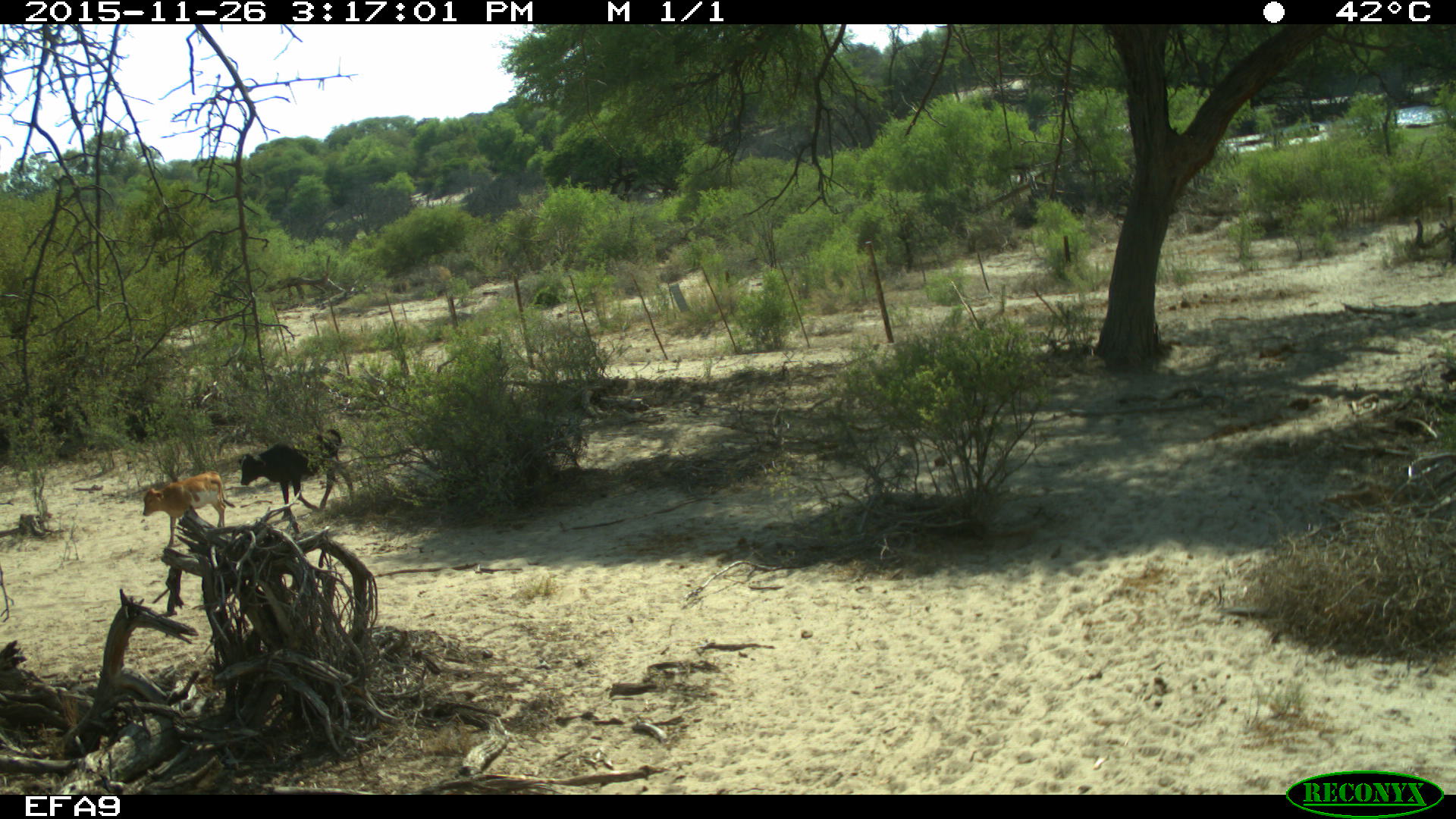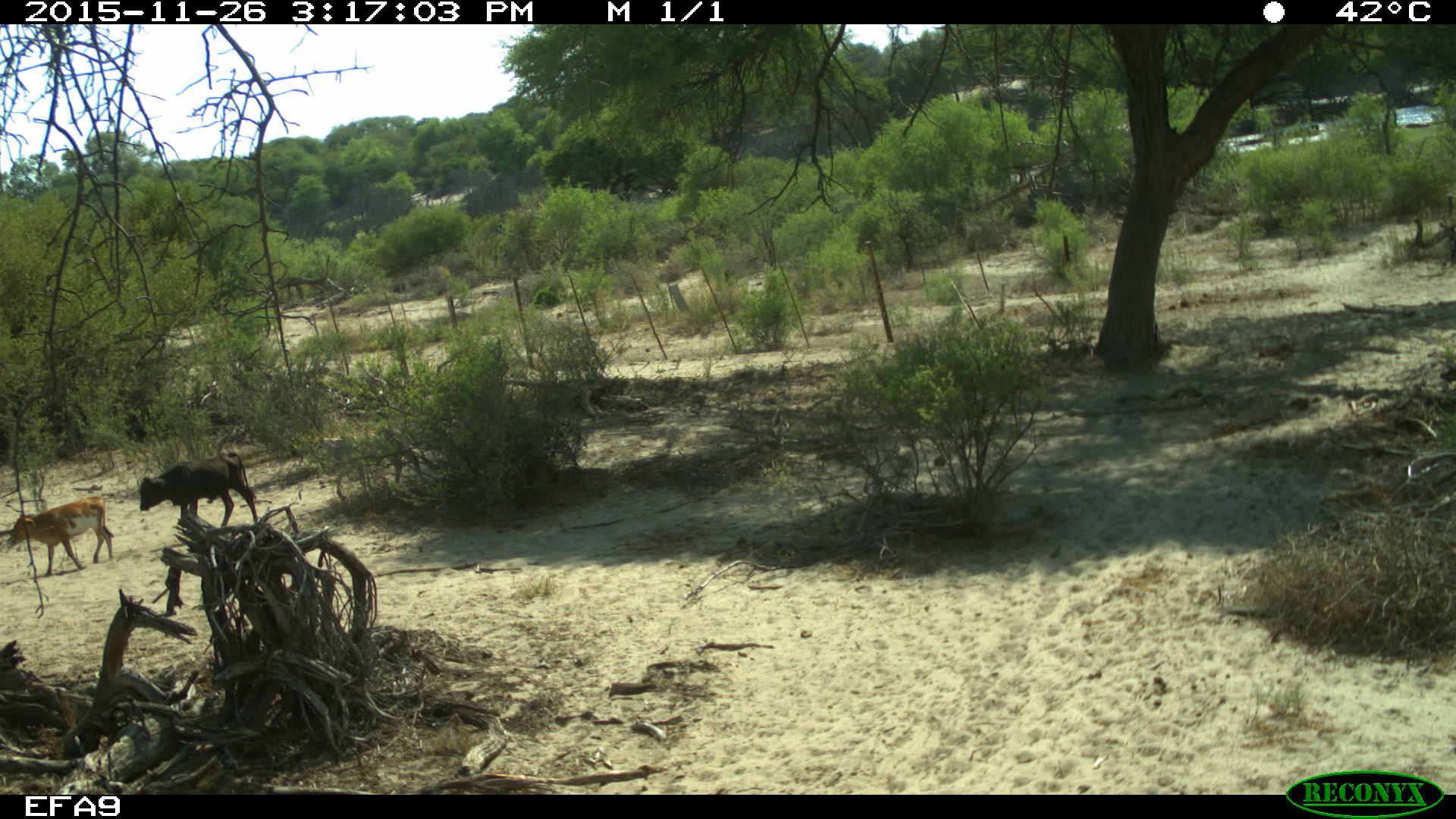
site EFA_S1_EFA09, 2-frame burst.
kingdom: Animalia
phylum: Chordata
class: Mammalia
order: Artiodactyla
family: Bovidae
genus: Bos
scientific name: Bos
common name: cattle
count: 3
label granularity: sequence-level